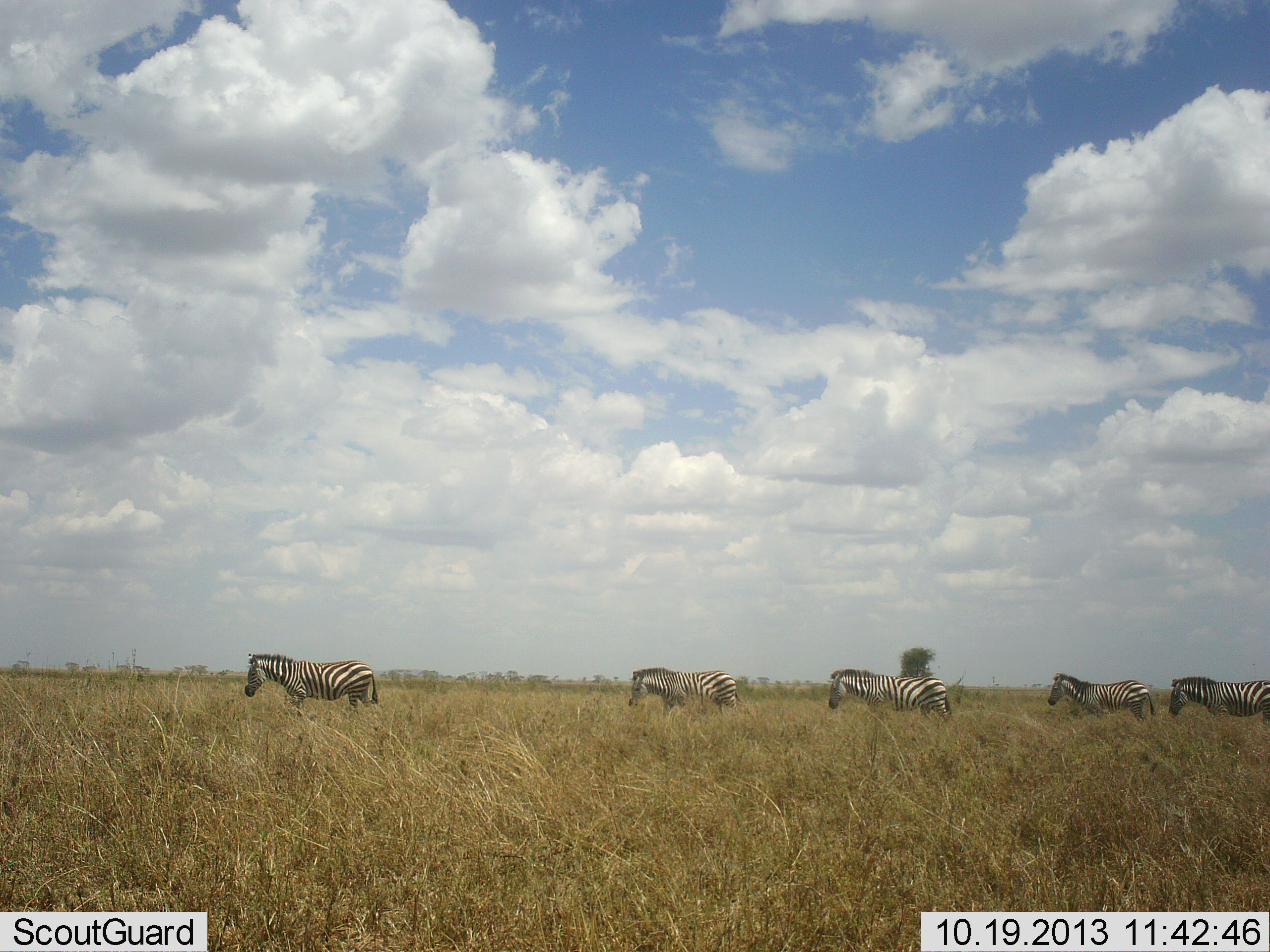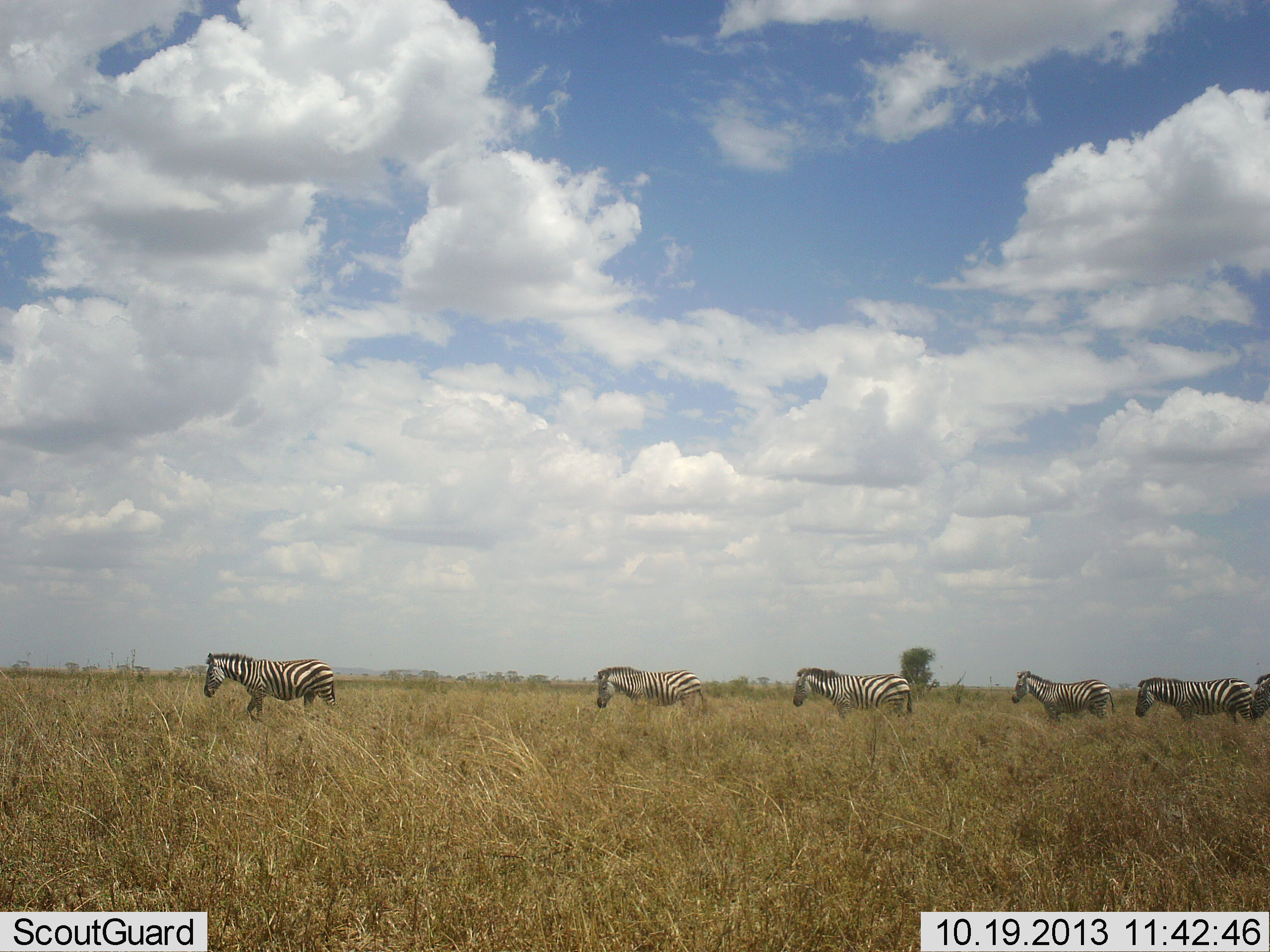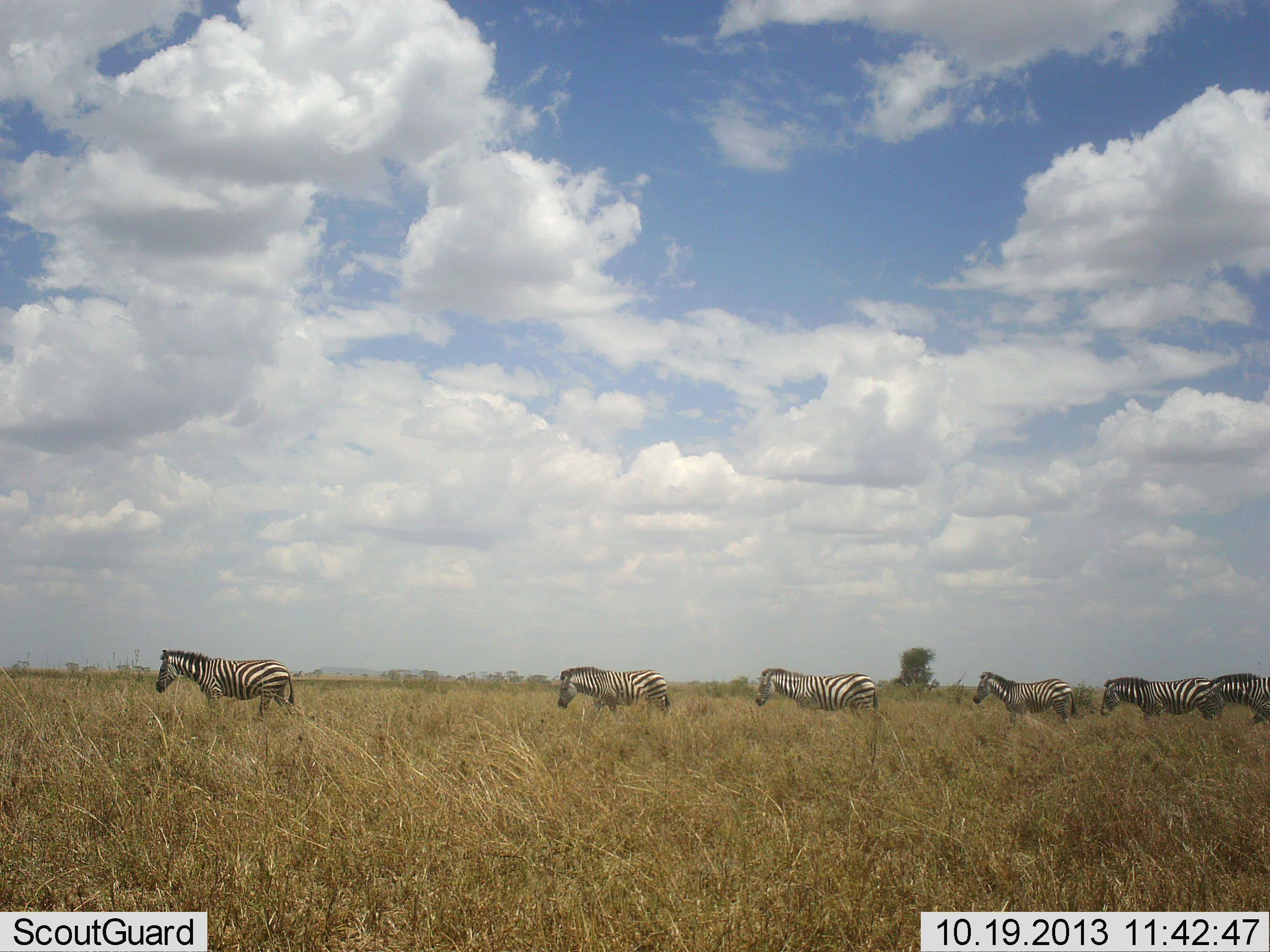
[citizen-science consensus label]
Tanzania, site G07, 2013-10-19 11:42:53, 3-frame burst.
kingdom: Animalia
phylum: Chordata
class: Mammalia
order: Perissodactyla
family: Equidae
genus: Equus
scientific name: Equus quagga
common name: plains zebra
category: zebra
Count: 6.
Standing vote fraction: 0%.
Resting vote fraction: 0%.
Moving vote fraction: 94%.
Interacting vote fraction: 0%.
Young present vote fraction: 0%.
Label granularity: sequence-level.